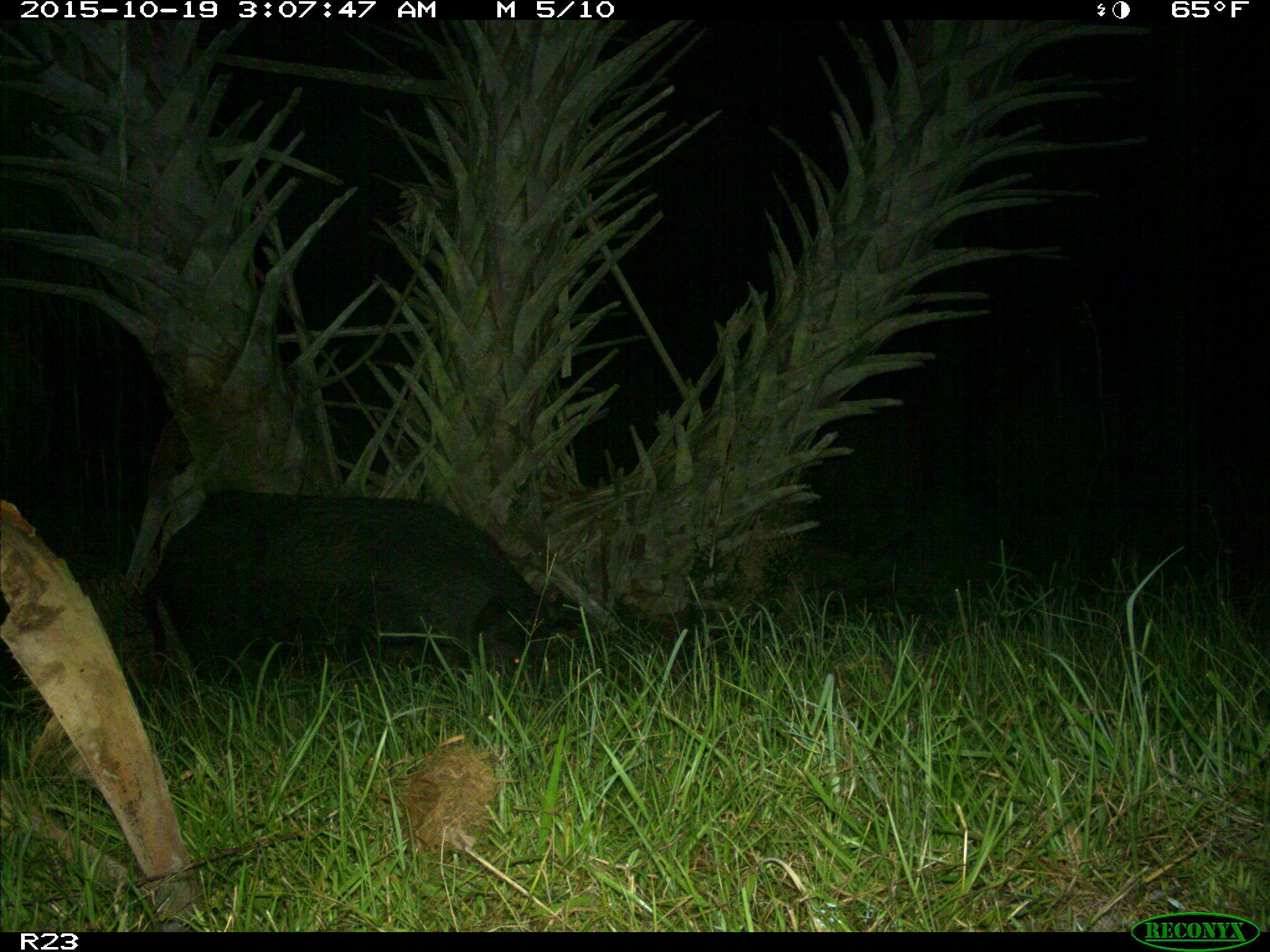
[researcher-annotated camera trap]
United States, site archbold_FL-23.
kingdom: Animalia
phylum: Chordata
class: Mammalia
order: Artiodactyla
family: Suidae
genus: Sus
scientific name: Sus scrofa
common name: wild boar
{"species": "Sus scrofa (wild boar)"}